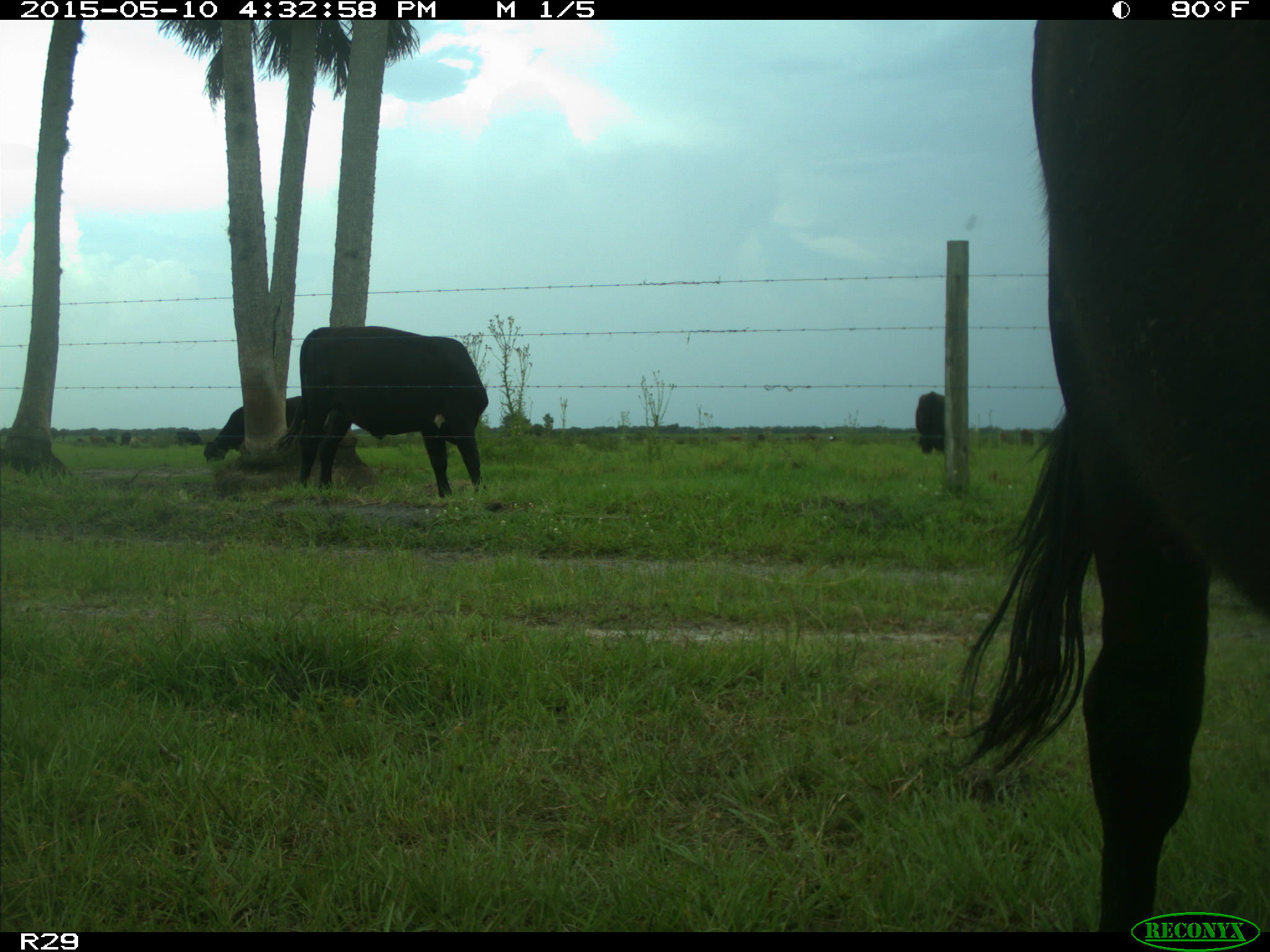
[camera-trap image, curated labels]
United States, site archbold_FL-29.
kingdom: Animalia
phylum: Chordata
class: Mammalia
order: Artiodactyla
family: Bovidae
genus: Bos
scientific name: Bos taurus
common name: domestic cow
Bos taurus (domestic cow).